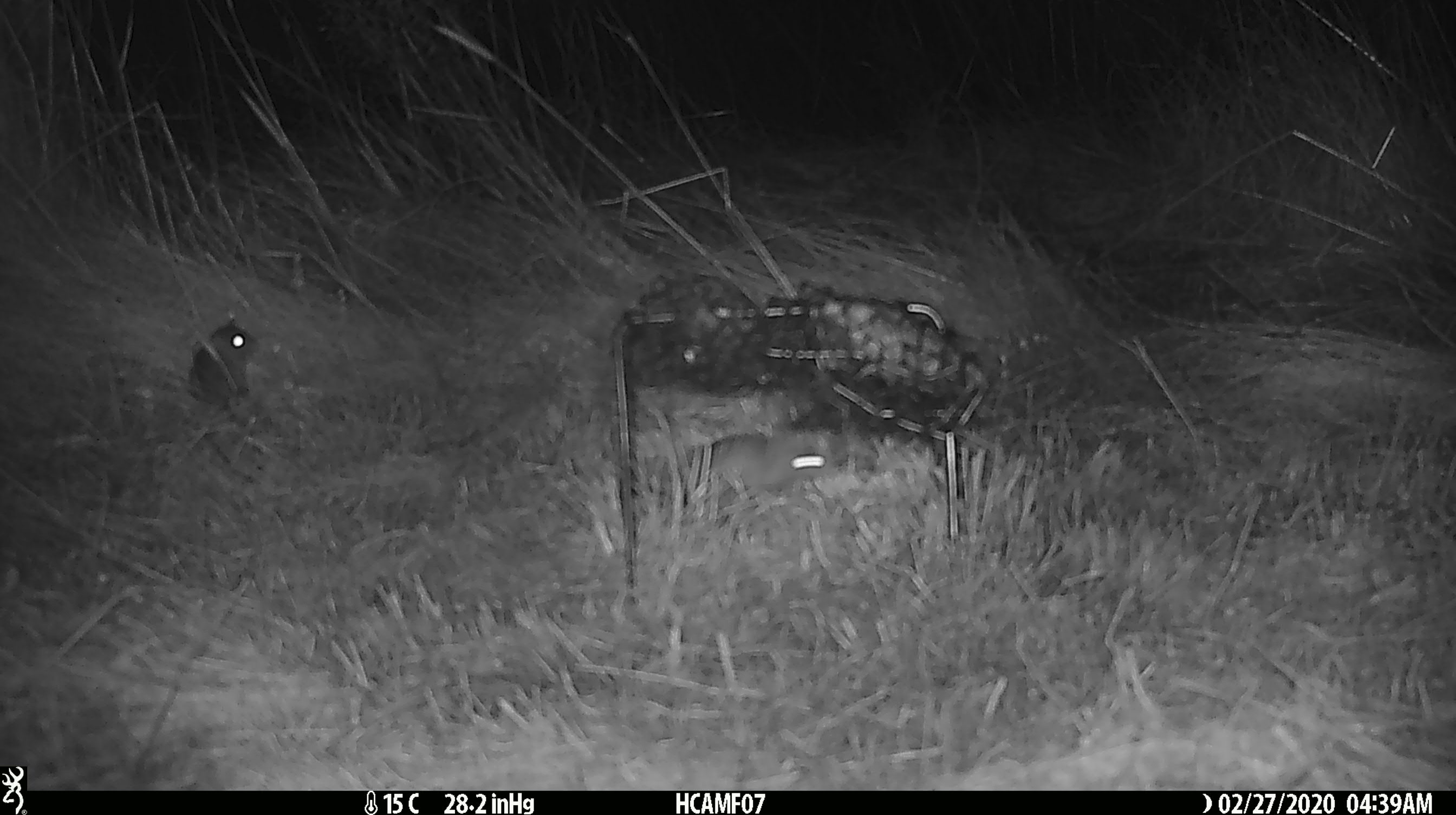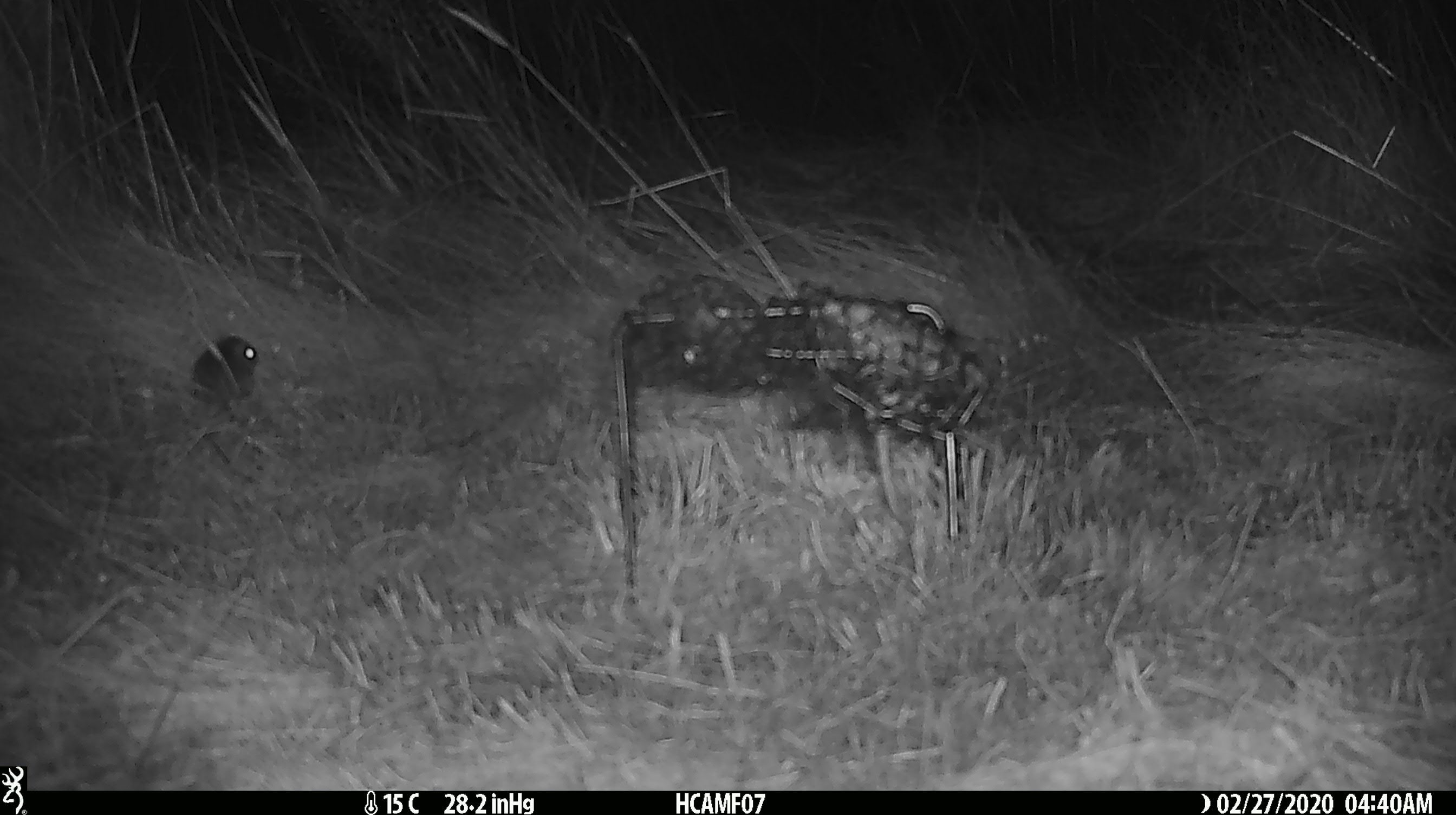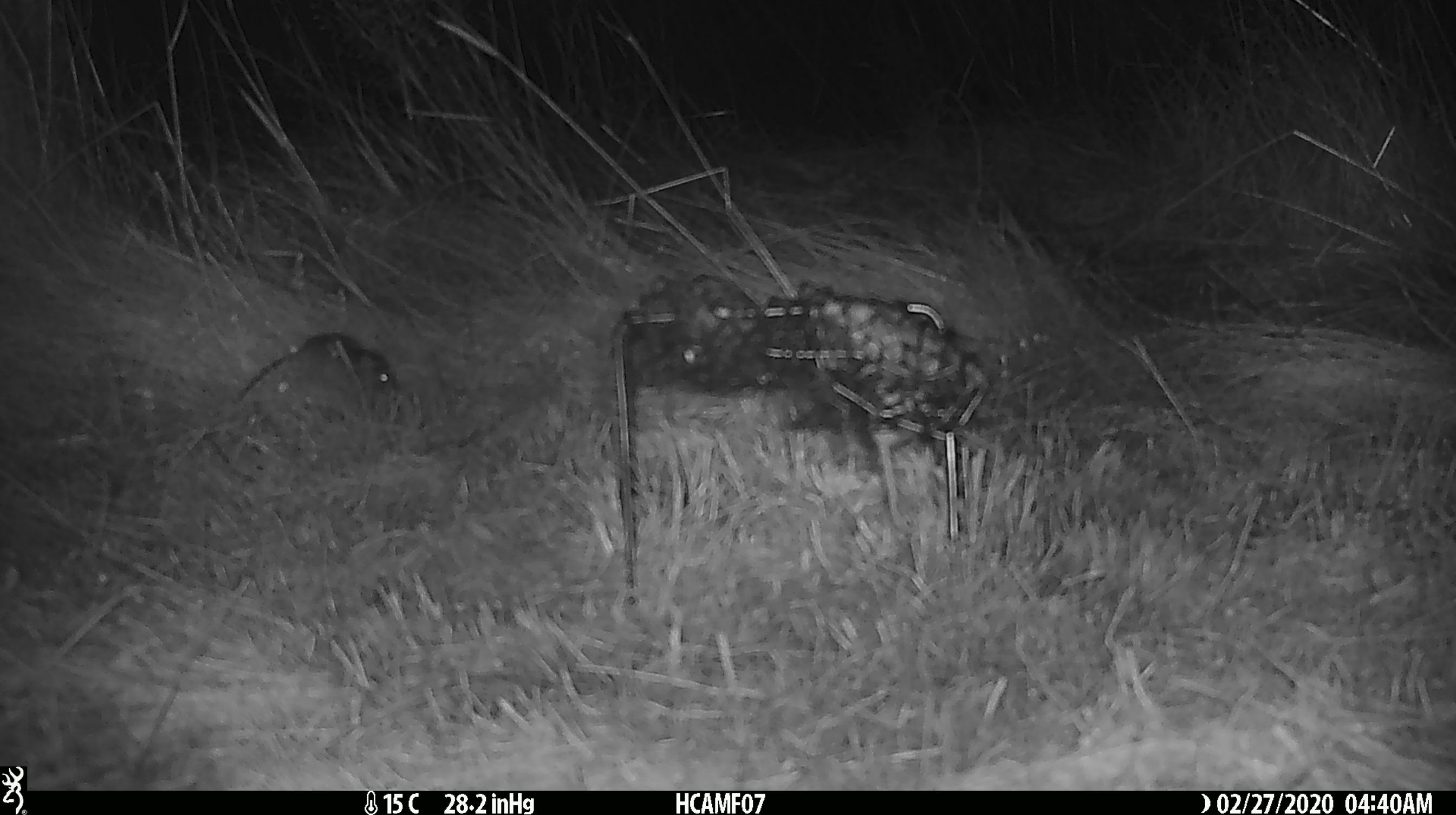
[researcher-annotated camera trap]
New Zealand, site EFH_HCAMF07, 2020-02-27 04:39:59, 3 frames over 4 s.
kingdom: Animalia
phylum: Chordata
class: Mammalia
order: Rodentia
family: Muridae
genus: Mus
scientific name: Mus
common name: mouse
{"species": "mouse (Mus)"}